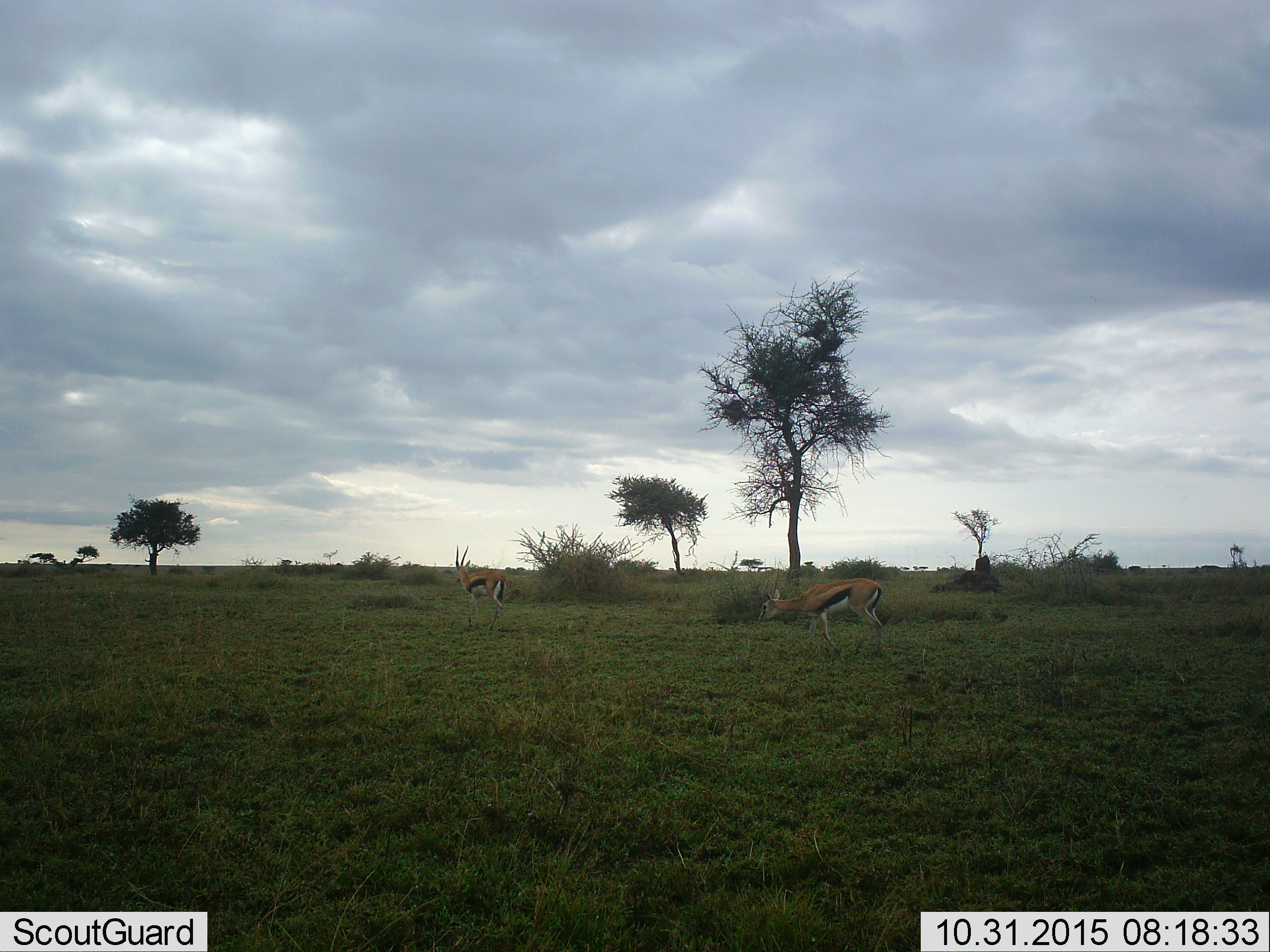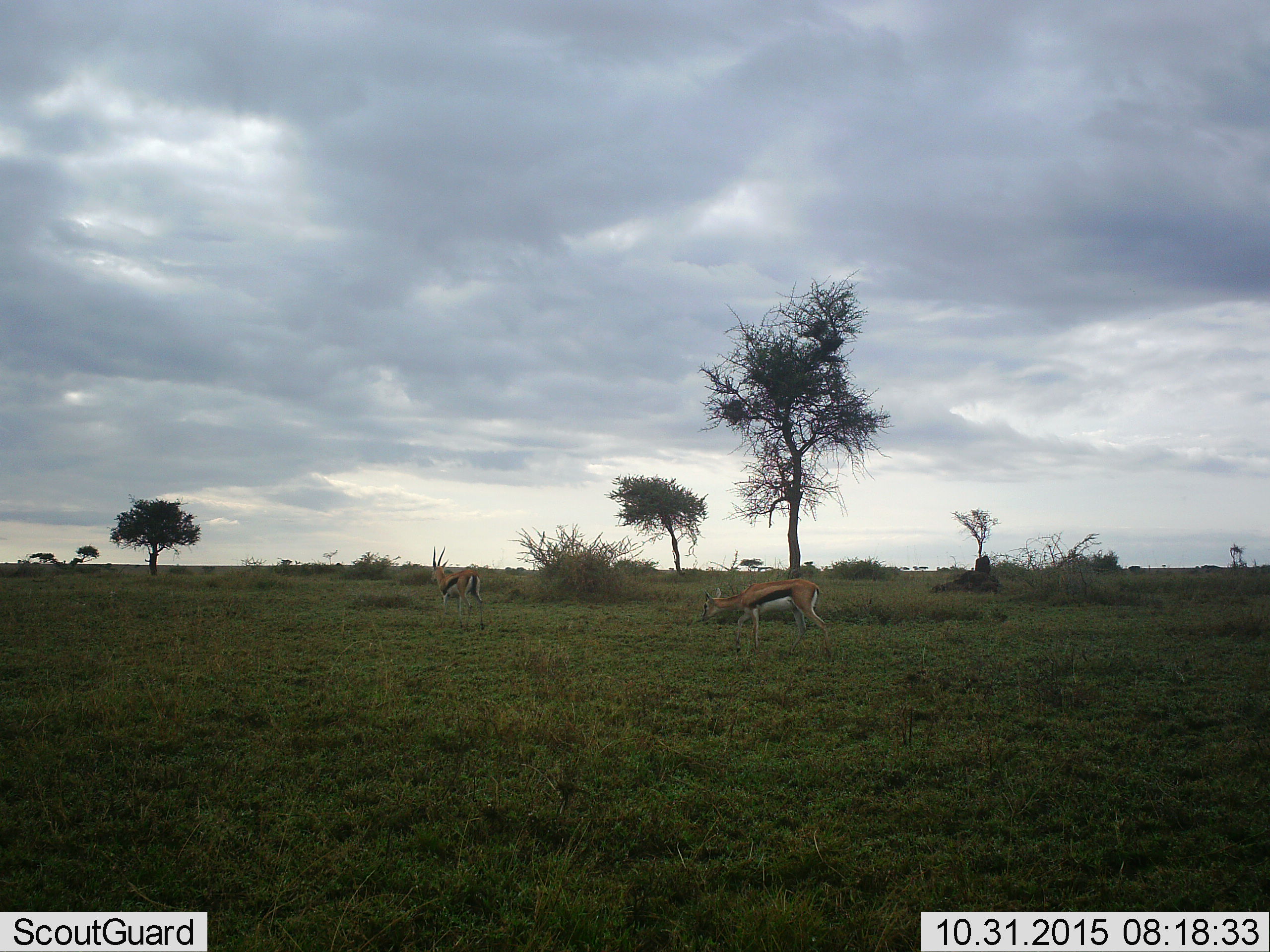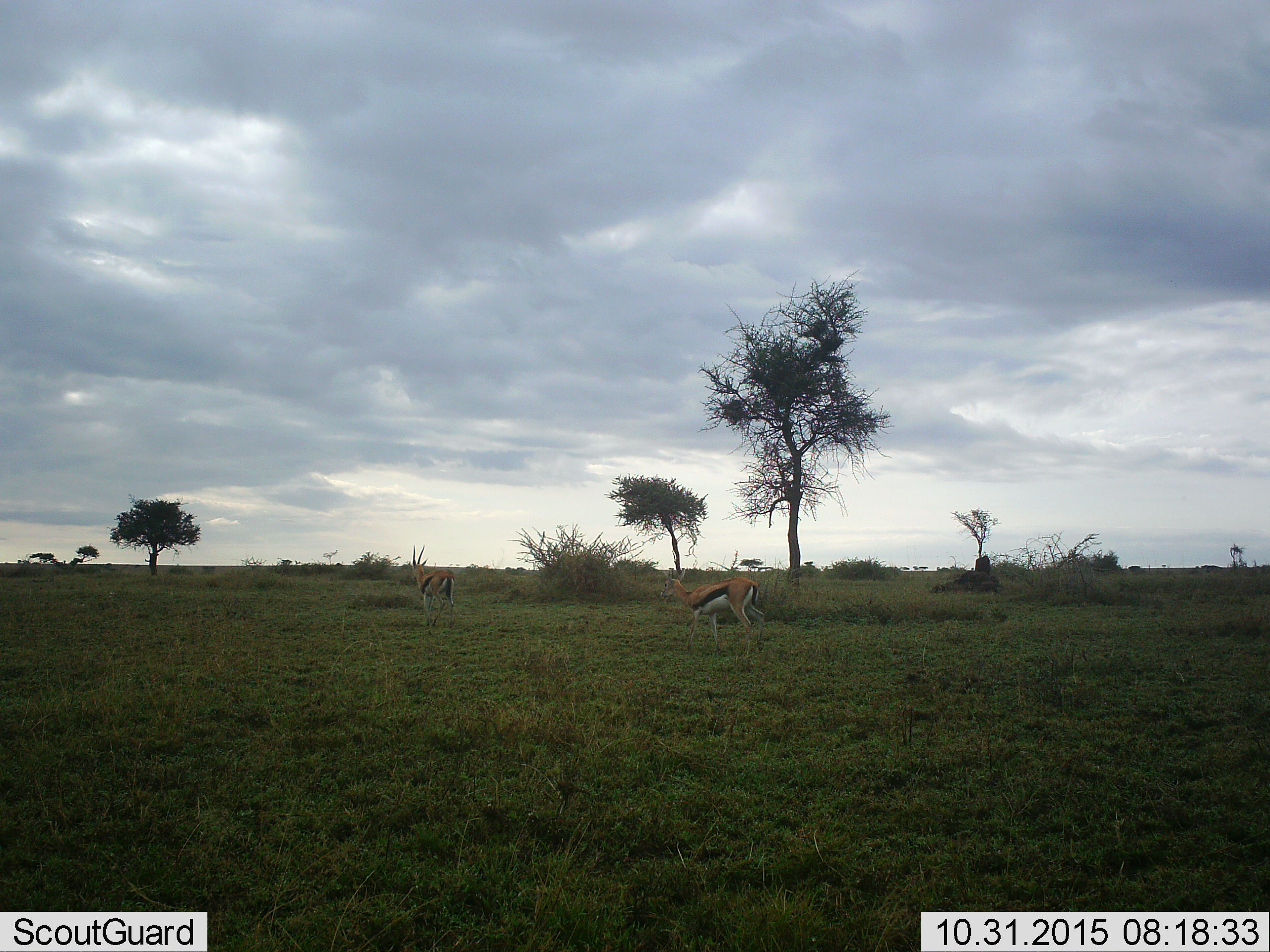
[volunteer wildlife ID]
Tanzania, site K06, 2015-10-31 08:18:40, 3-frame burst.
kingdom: Animalia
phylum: Chordata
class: Mammalia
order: Artiodactyla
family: Bovidae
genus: Eudorcas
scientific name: Eudorcas thomsonii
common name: thomson's gazelle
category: gazellethomsons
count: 2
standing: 12%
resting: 0%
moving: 100%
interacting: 0%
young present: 0%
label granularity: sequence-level